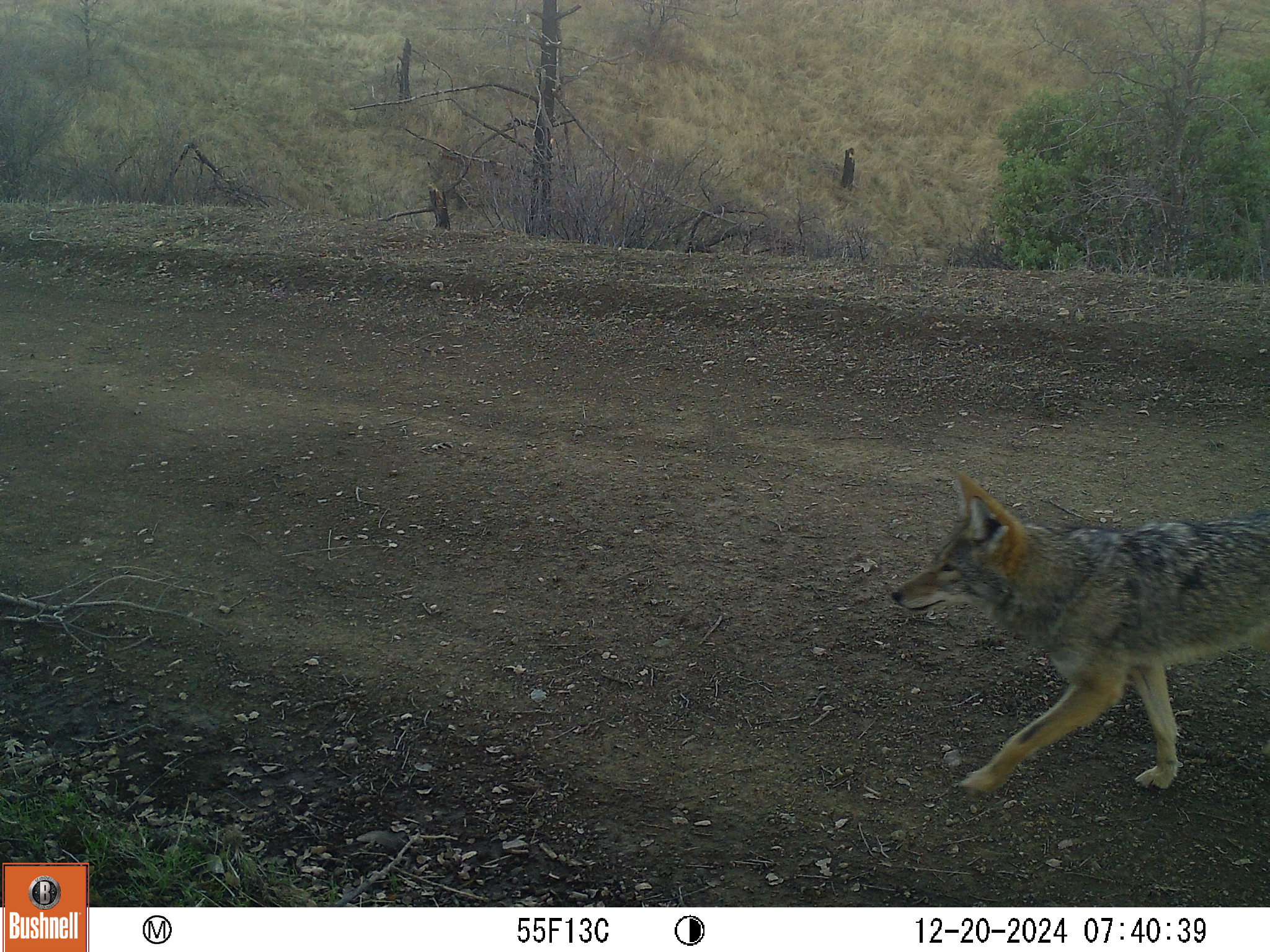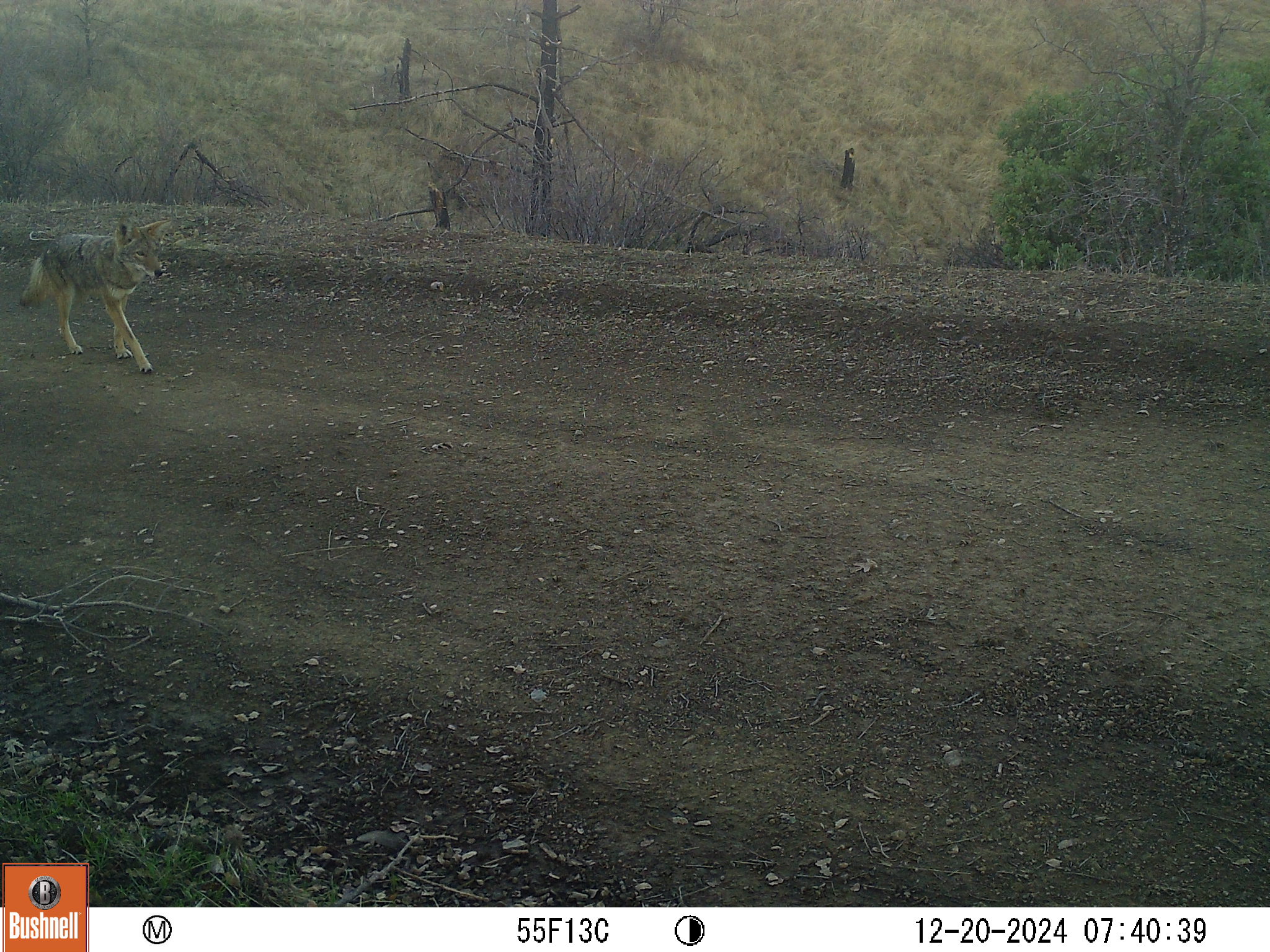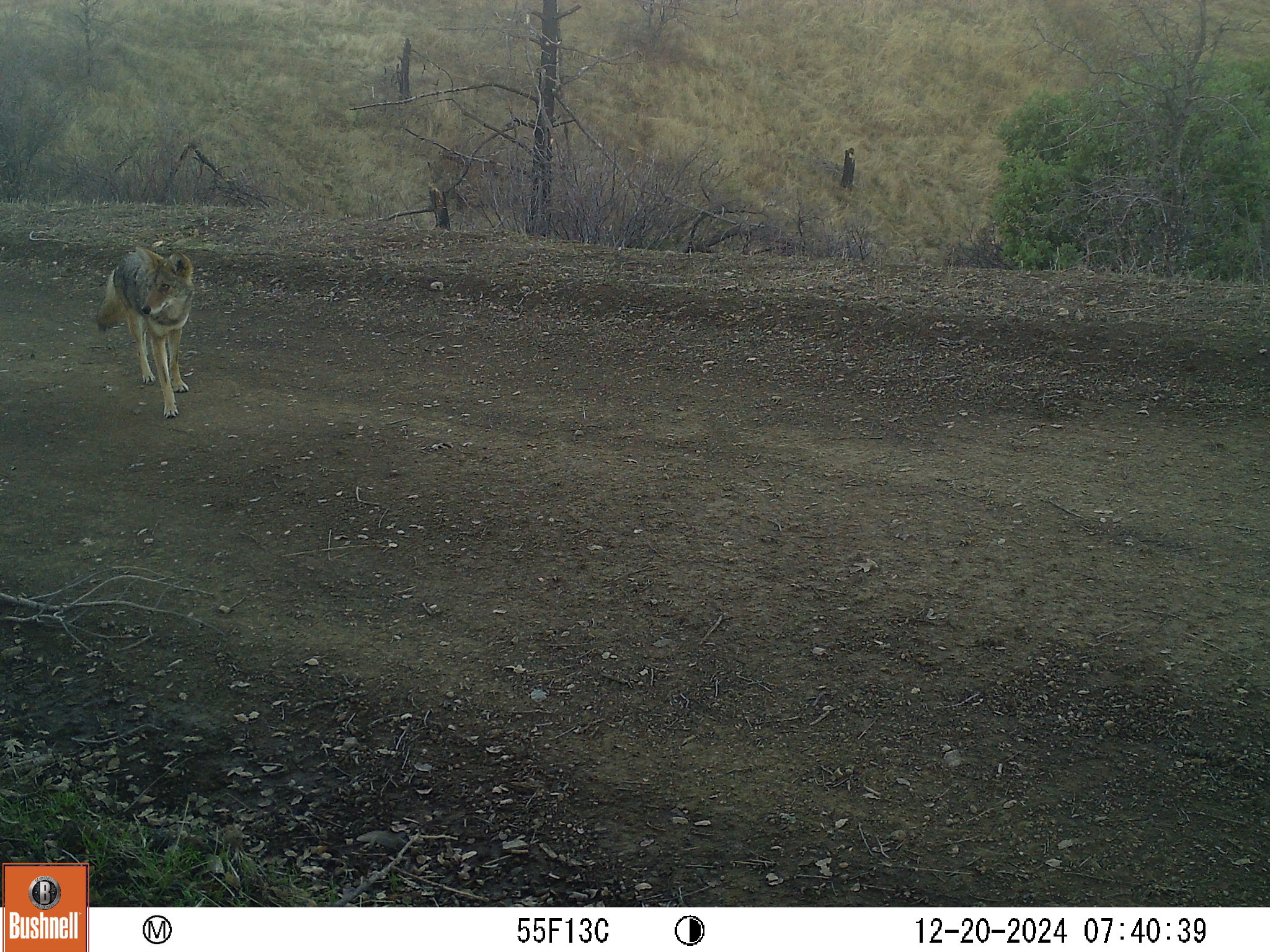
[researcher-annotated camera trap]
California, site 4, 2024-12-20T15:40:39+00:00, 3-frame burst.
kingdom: Animalia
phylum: Chordata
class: Mammalia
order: Carnivora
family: Canidae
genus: Canis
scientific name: Canis latrans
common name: coyote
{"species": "coyote (Canis latrans)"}